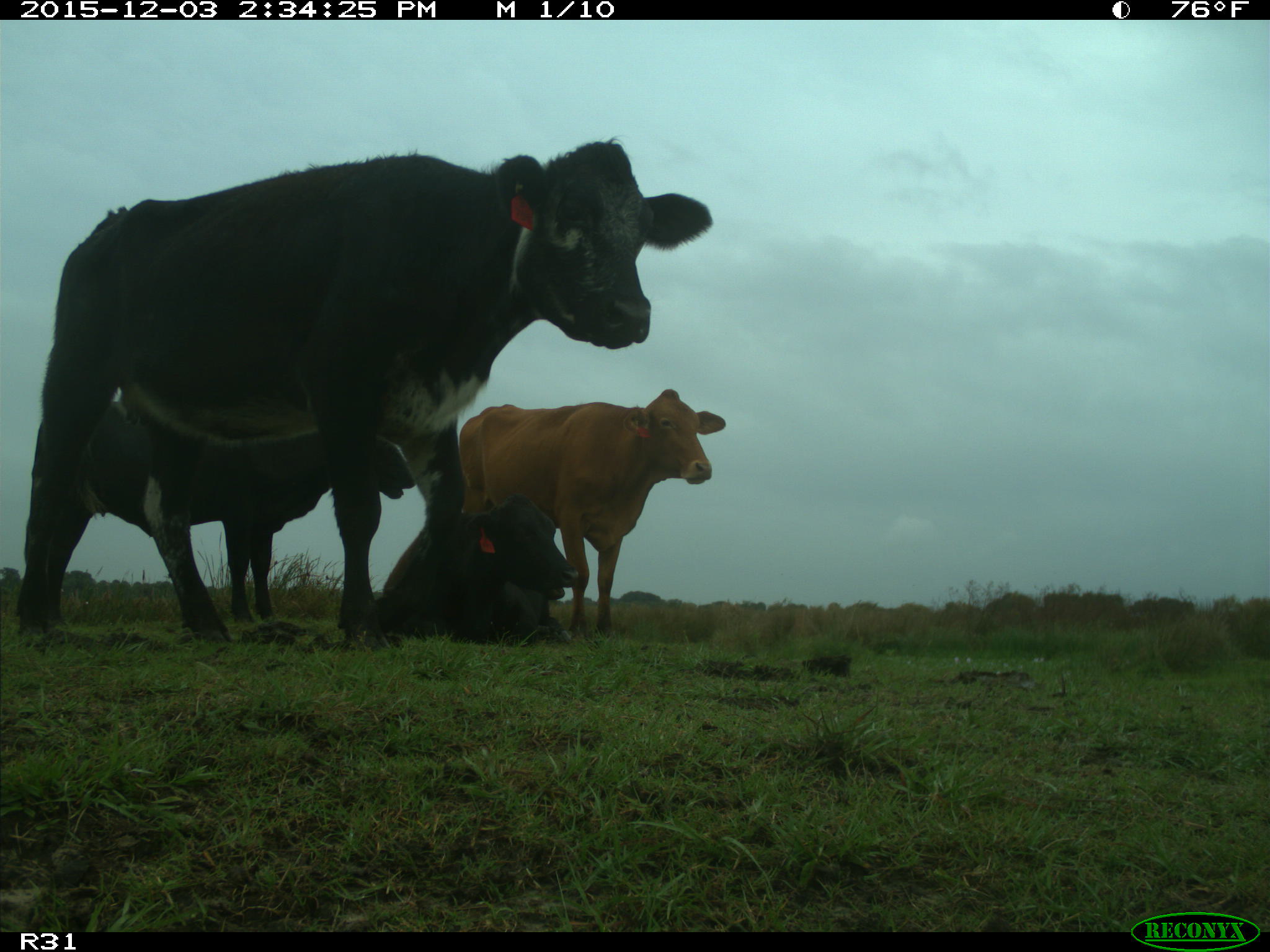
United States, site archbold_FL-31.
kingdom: Animalia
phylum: Chordata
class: Mammalia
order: Artiodactyla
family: Bovidae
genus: Bos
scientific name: Bos taurus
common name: domestic cow